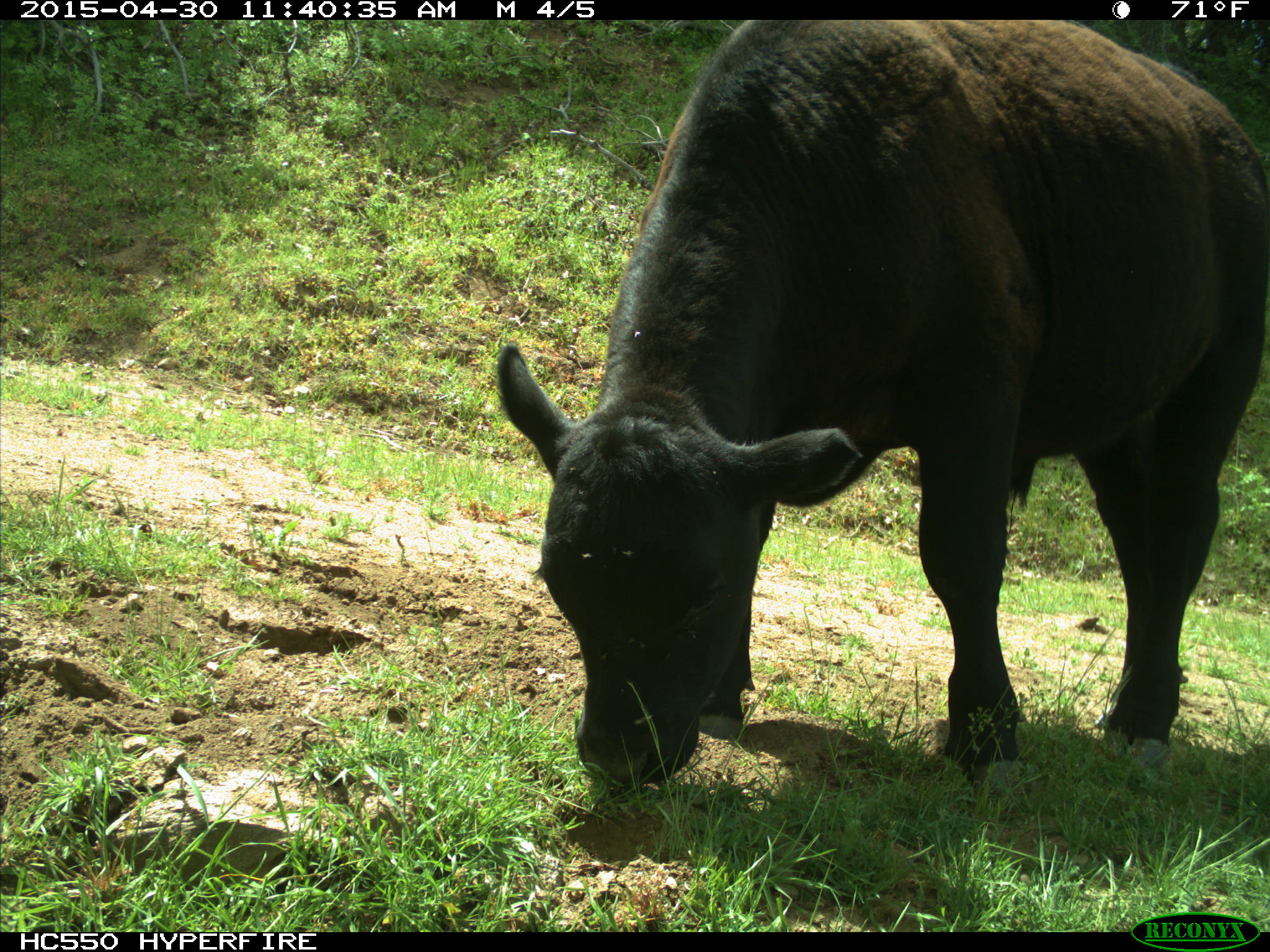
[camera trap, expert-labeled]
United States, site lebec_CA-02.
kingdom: Animalia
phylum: Chordata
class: Mammalia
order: Artiodactyla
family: Bovidae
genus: Bos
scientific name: Bos taurus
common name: domestic cow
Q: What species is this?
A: Bos taurus (domestic cow).